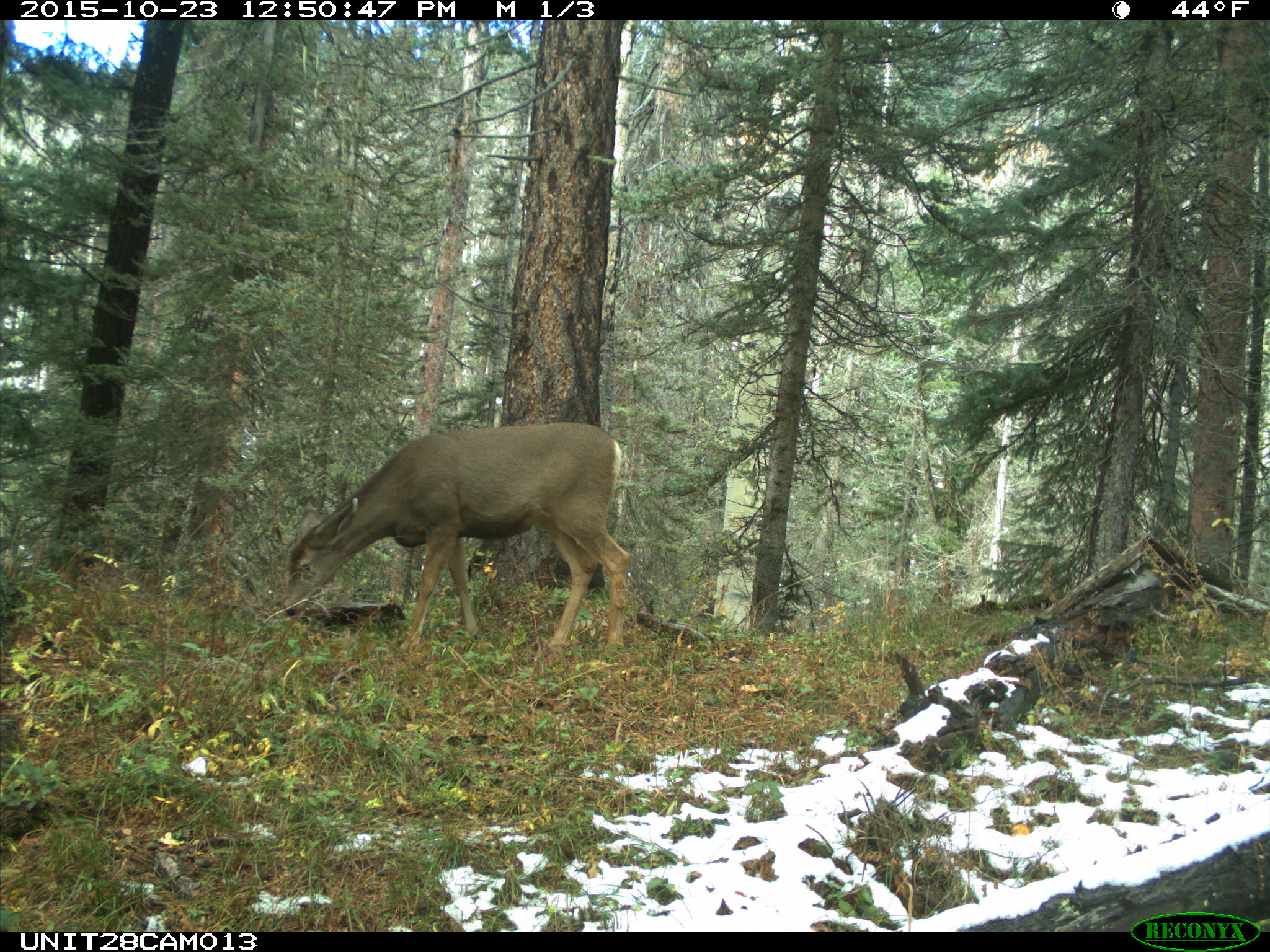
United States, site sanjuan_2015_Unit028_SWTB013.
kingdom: Animalia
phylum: Chordata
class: Mammalia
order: Artiodactyla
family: Cervidae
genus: Odocoileus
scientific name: Odocoileus hemionus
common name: mule deer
Odocoileus hemionus (mule deer).